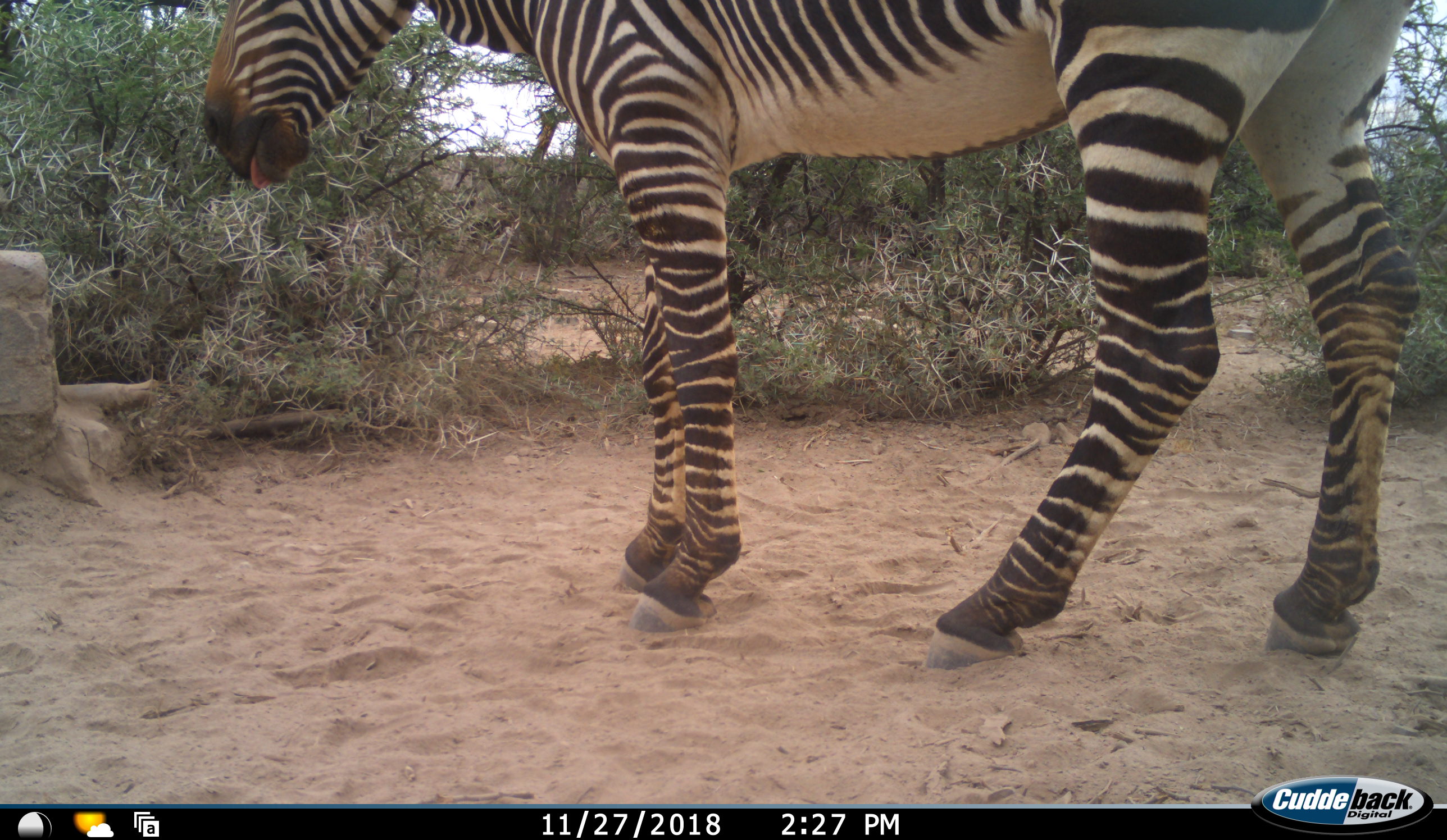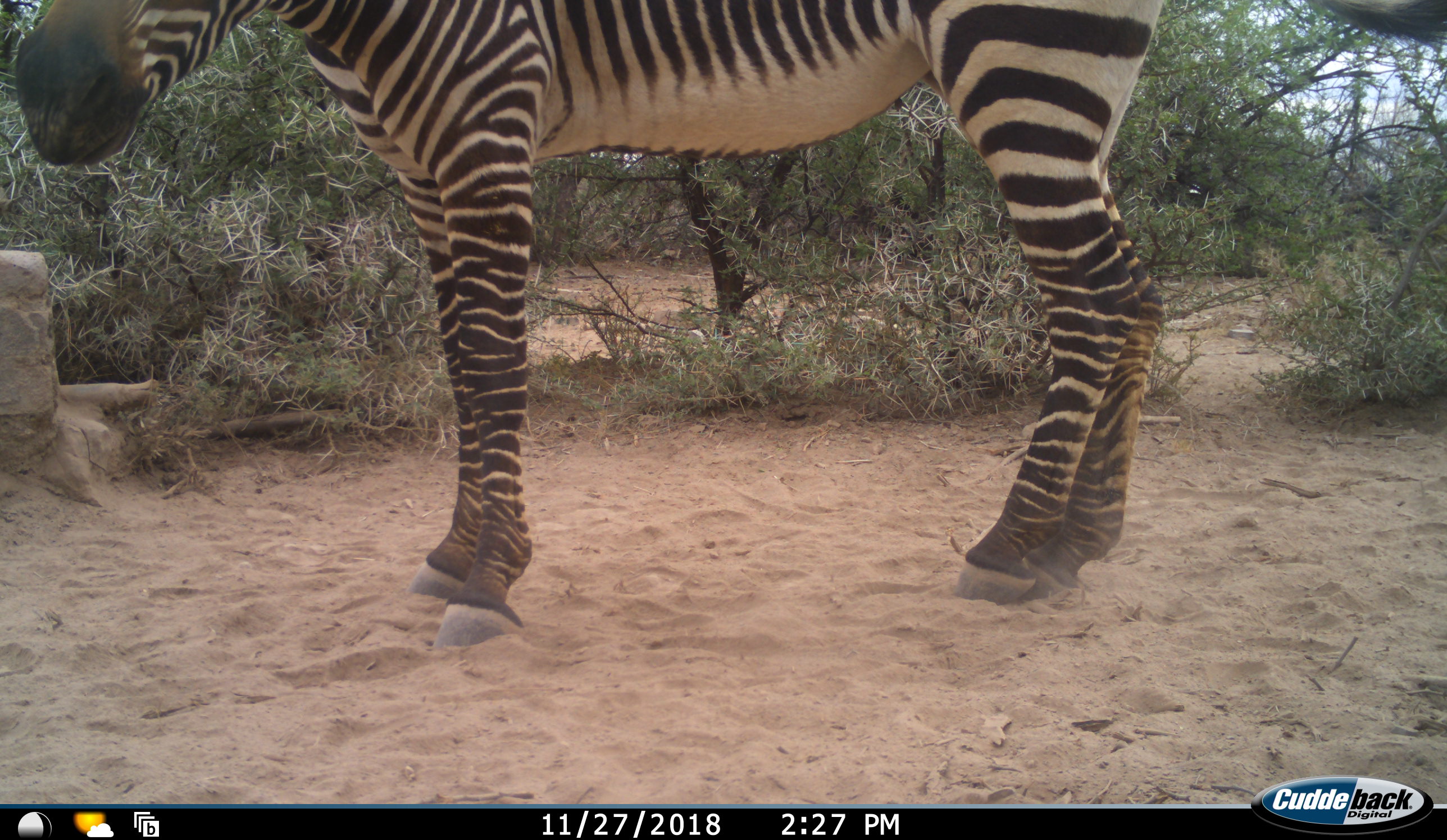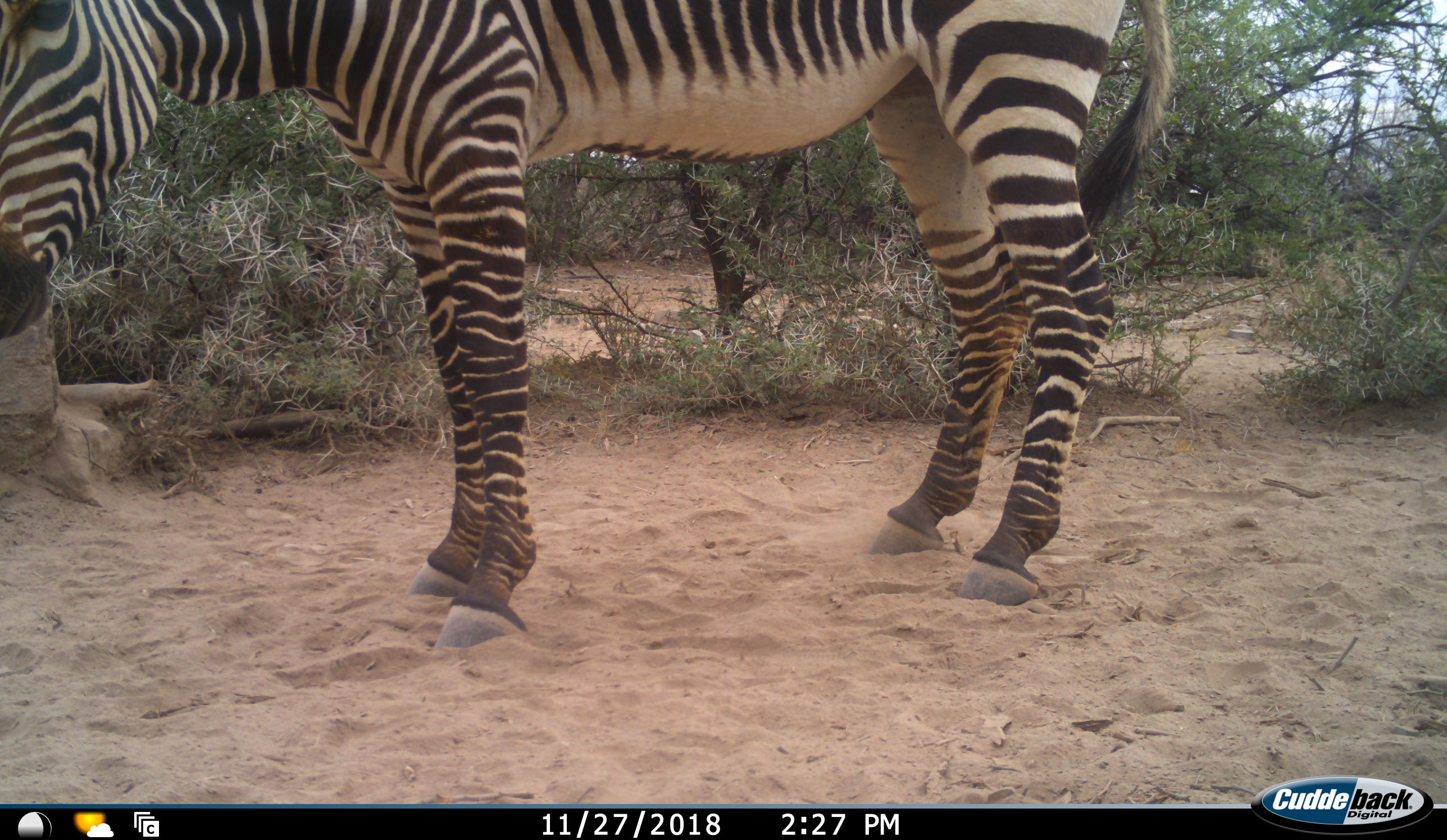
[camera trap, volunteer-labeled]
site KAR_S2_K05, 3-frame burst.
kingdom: Animalia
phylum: Chordata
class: Mammalia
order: Perissodactyla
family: Equidae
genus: Equus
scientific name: Equus zebra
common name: mountain zebra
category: zebramountain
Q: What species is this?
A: Zebramountain (mountain zebra) (Equus zebra).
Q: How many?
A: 1.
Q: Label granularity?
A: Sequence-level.